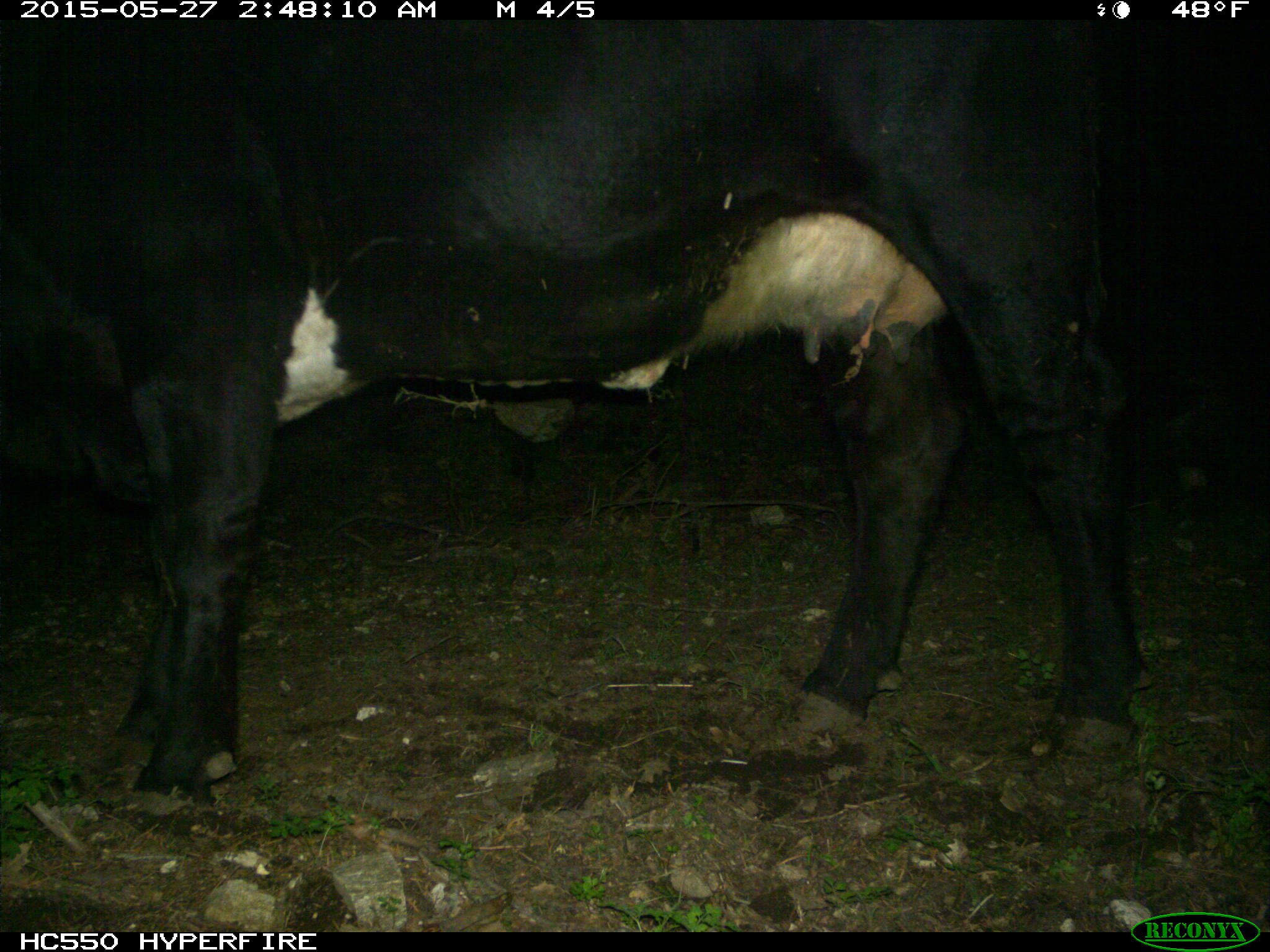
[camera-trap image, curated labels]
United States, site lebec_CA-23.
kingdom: Animalia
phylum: Chordata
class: Mammalia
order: Artiodactyla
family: Bovidae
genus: Bos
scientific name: Bos taurus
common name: domestic cow